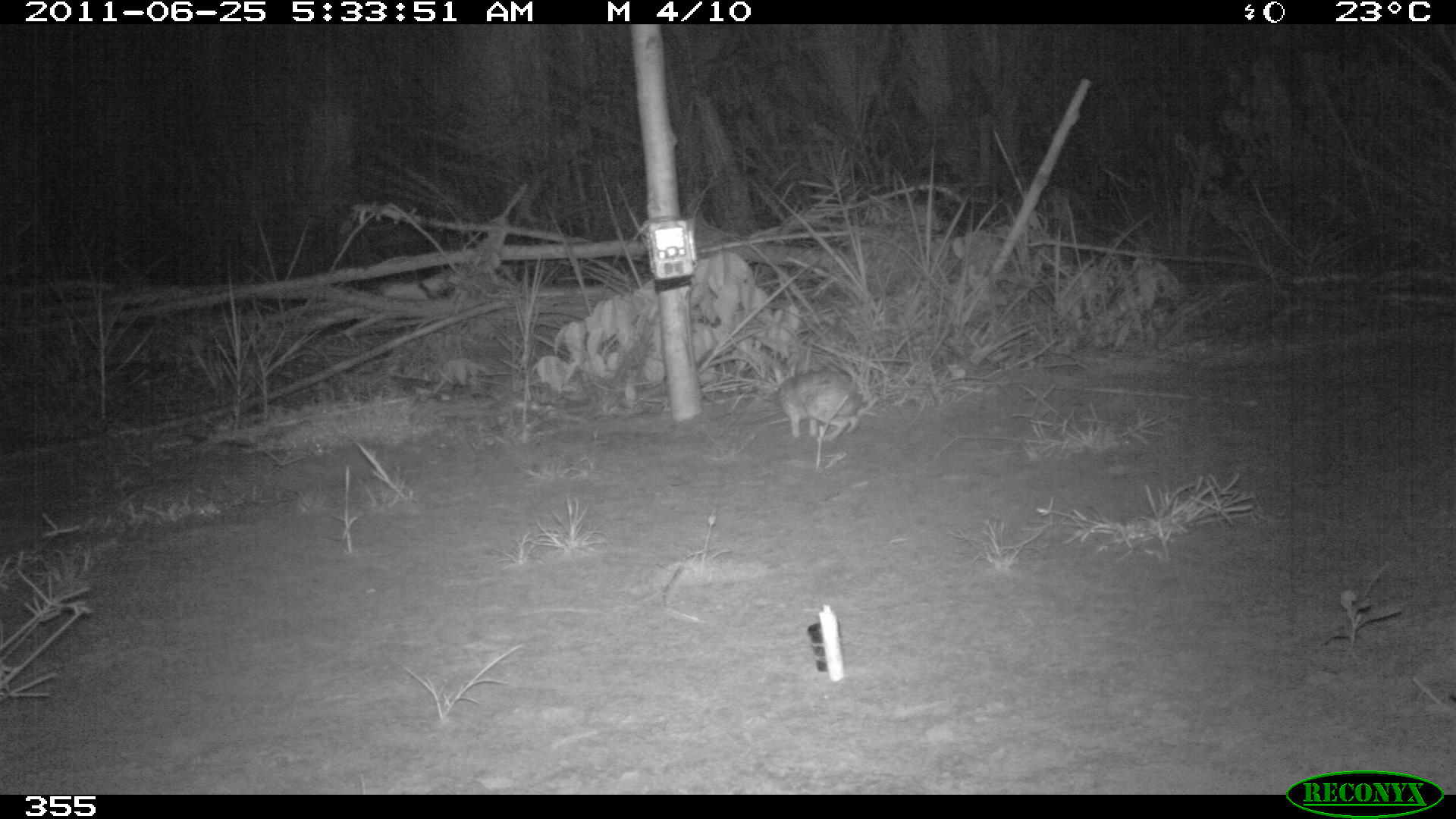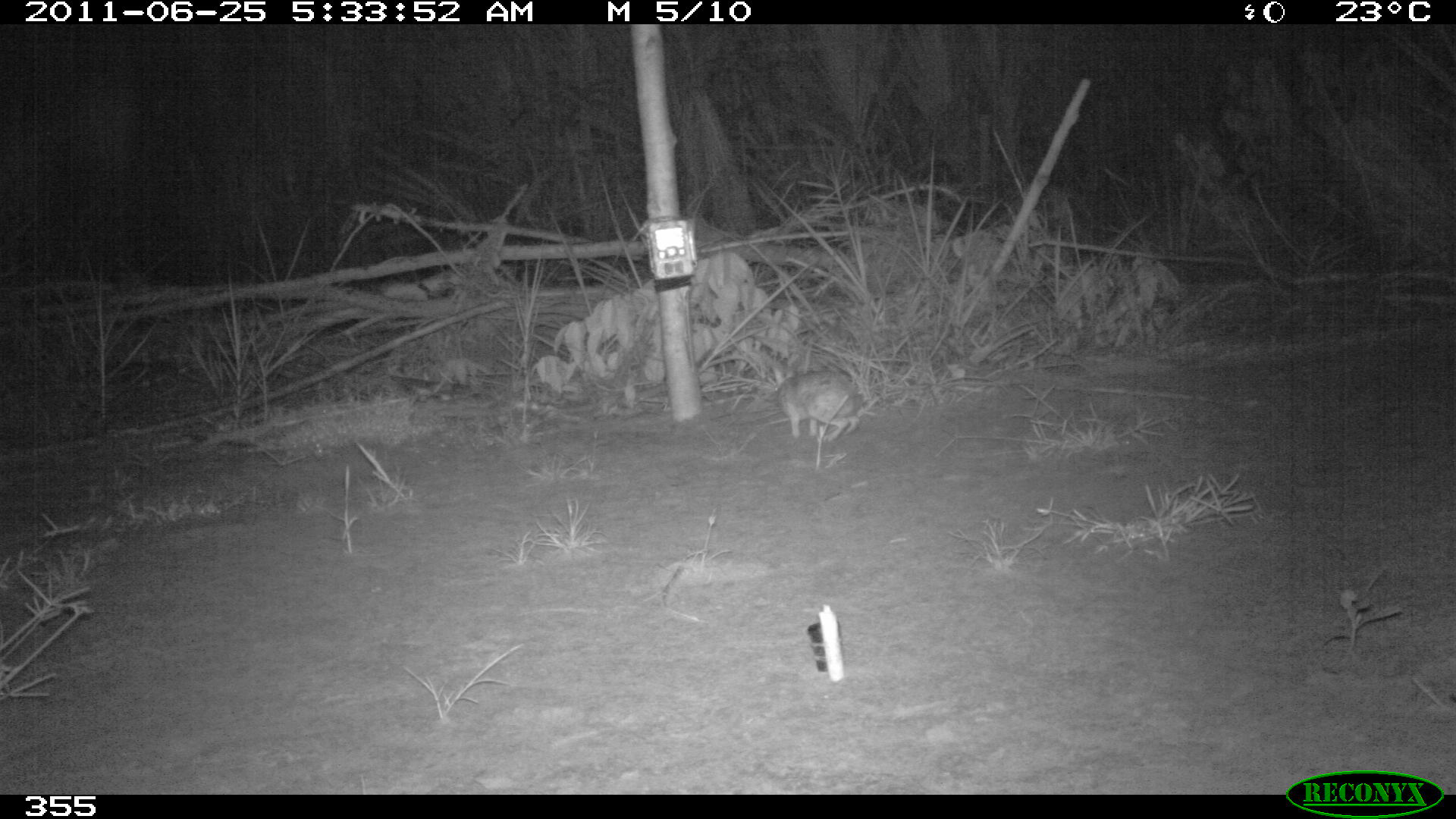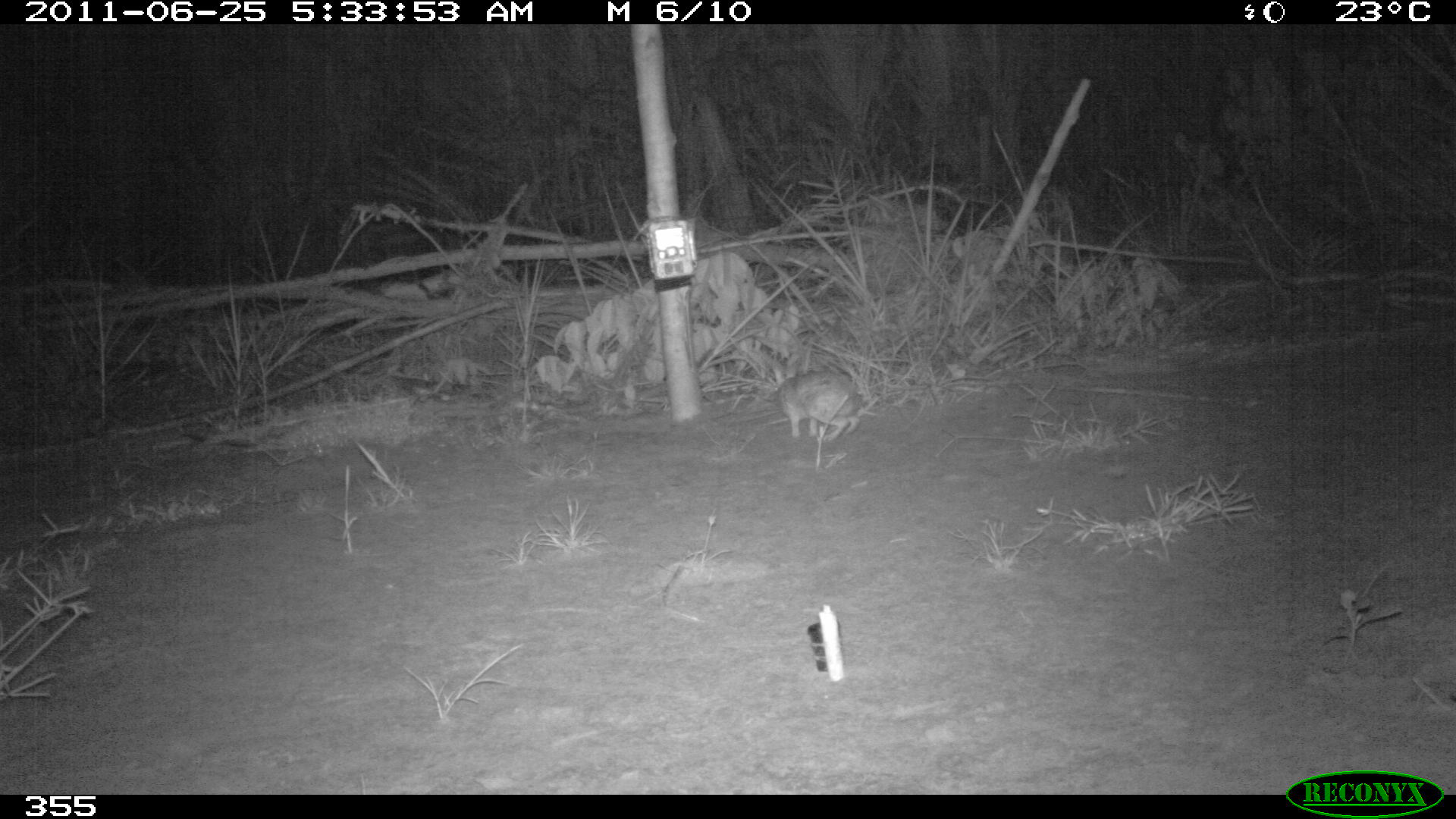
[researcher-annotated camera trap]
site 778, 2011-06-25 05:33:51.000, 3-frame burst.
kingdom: Animalia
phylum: Chordata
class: Mammalia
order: Lagomorpha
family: Leporidae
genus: Sylvilagus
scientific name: Sylvilagus brasiliensis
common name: tapeti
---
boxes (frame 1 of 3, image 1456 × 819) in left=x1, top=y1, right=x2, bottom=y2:
sylvilagus brasiliensis: left=774, top=368, right=864, bottom=442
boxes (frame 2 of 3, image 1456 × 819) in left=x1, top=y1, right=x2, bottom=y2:
sylvilagus brasiliensis: left=773, top=369, right=864, bottom=444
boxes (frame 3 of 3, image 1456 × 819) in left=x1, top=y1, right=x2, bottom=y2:
sylvilagus brasiliensis: left=773, top=367, right=864, bottom=442